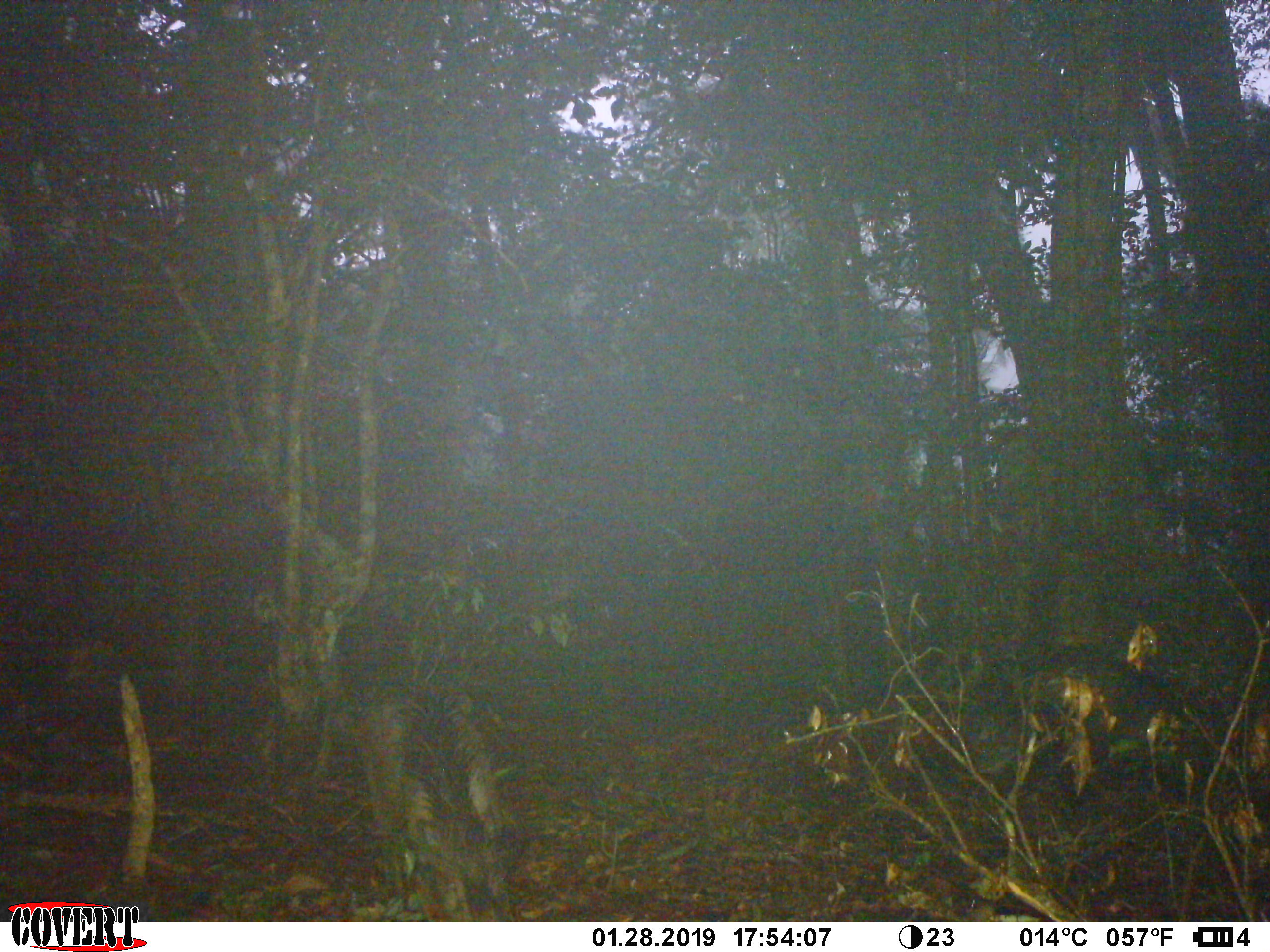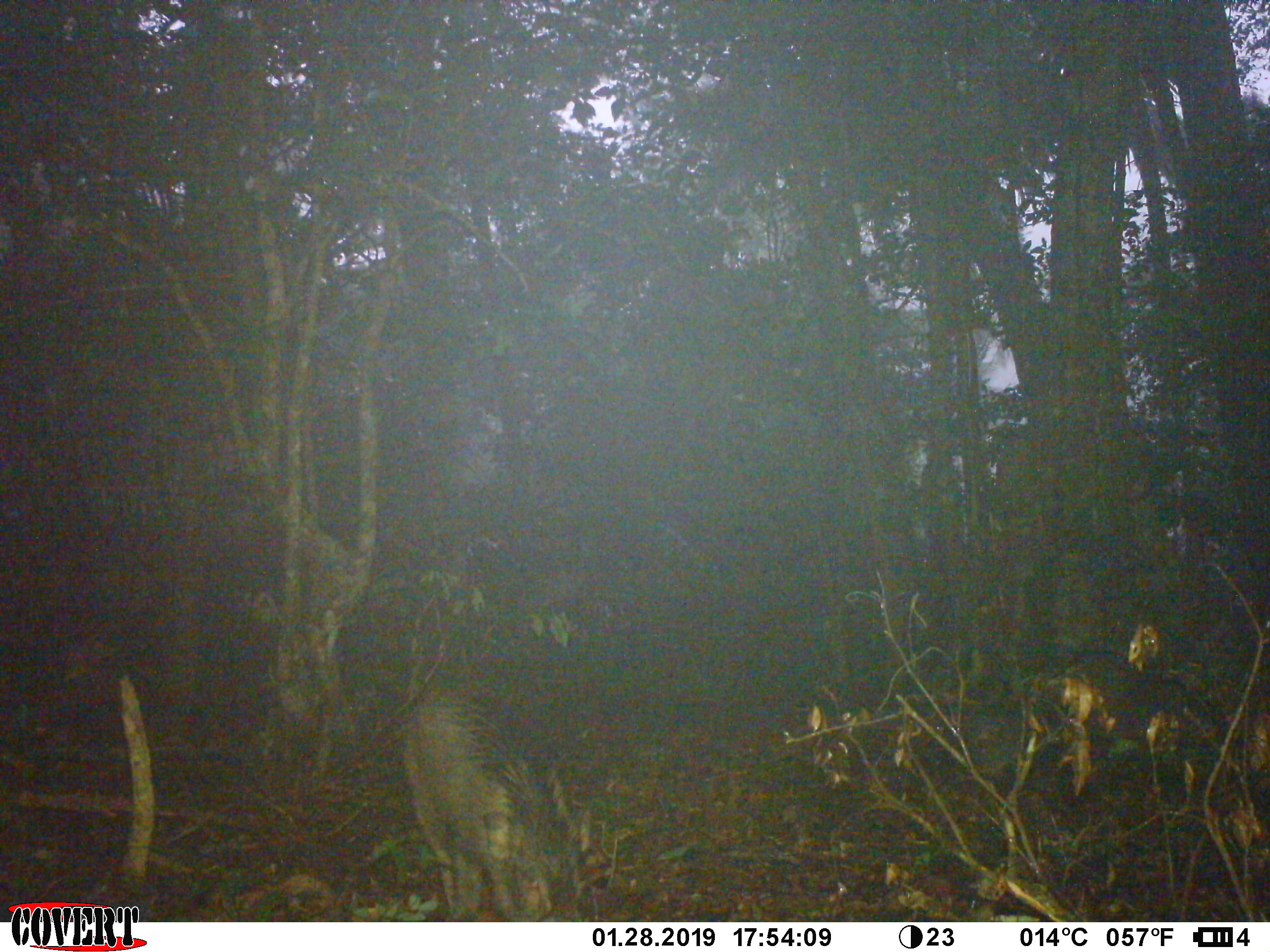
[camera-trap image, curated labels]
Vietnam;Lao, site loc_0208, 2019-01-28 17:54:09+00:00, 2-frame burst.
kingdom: Animalia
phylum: Chordata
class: Mammalia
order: Artiodactyla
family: Suidae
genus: Sus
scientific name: Sus scrofa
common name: eurasian wild pig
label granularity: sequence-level